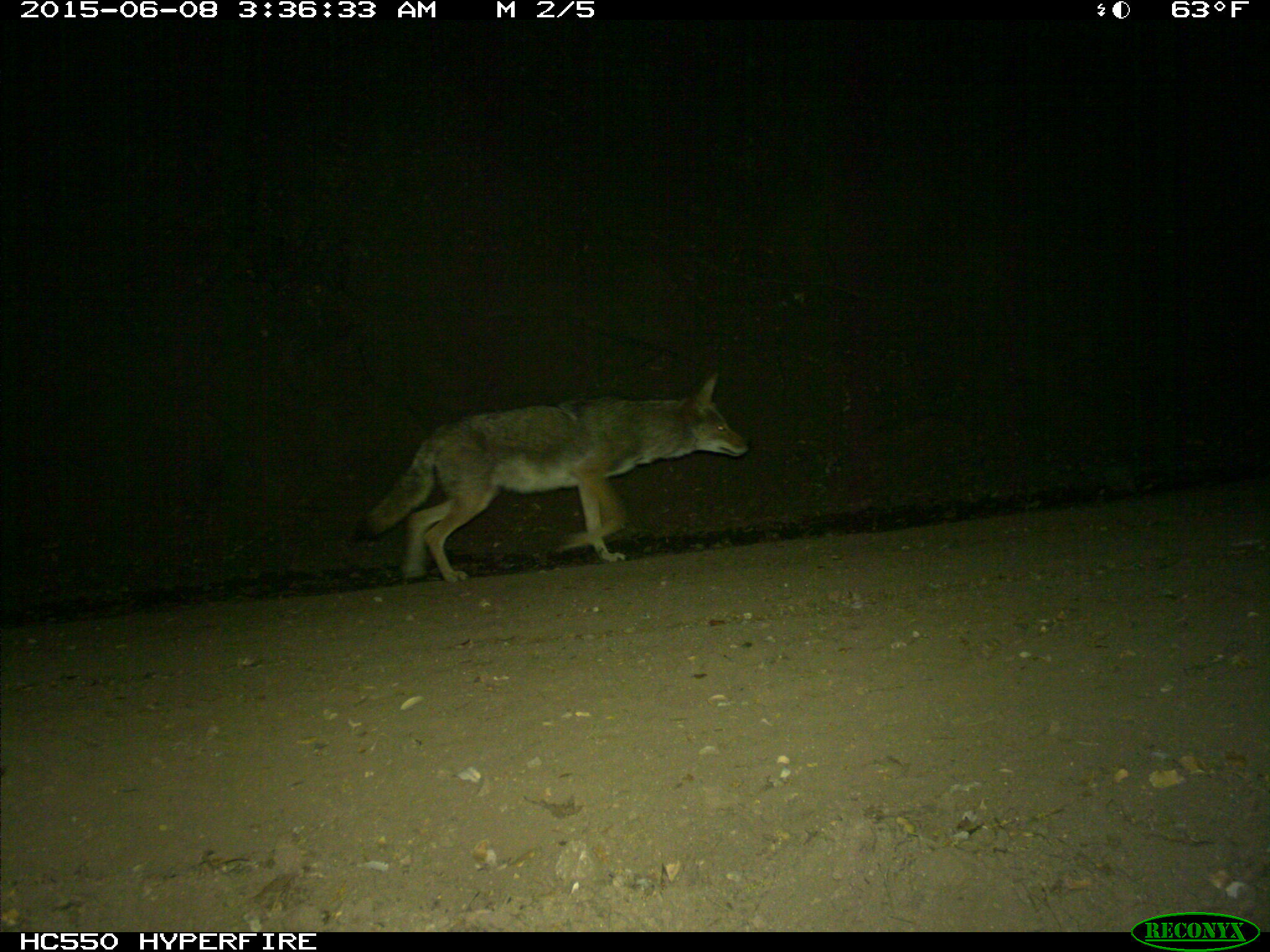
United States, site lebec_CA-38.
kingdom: Animalia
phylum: Chordata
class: Mammalia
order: Carnivora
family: Canidae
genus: Canis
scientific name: Canis latrans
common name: coyote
Canis latrans (coyote).